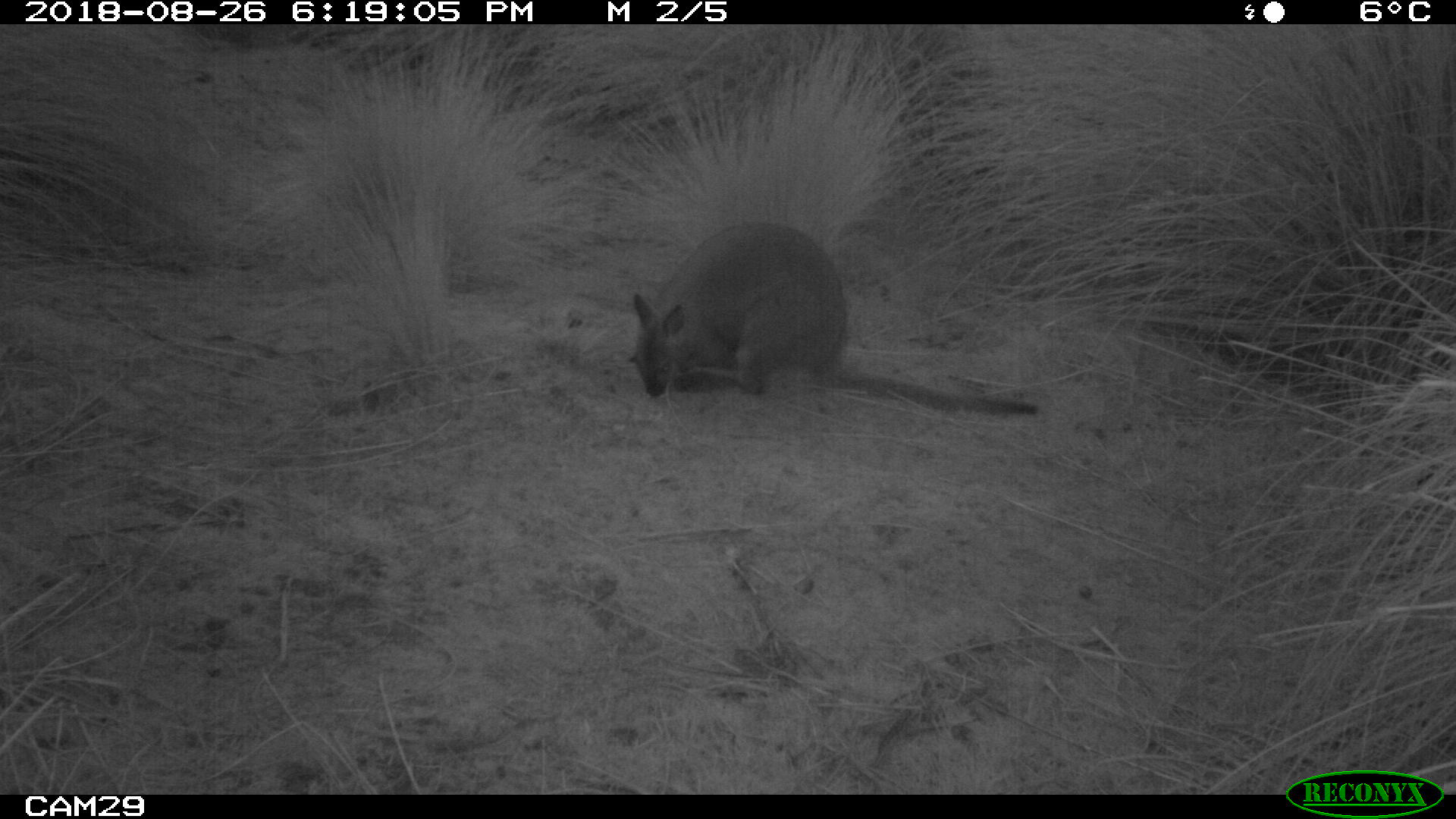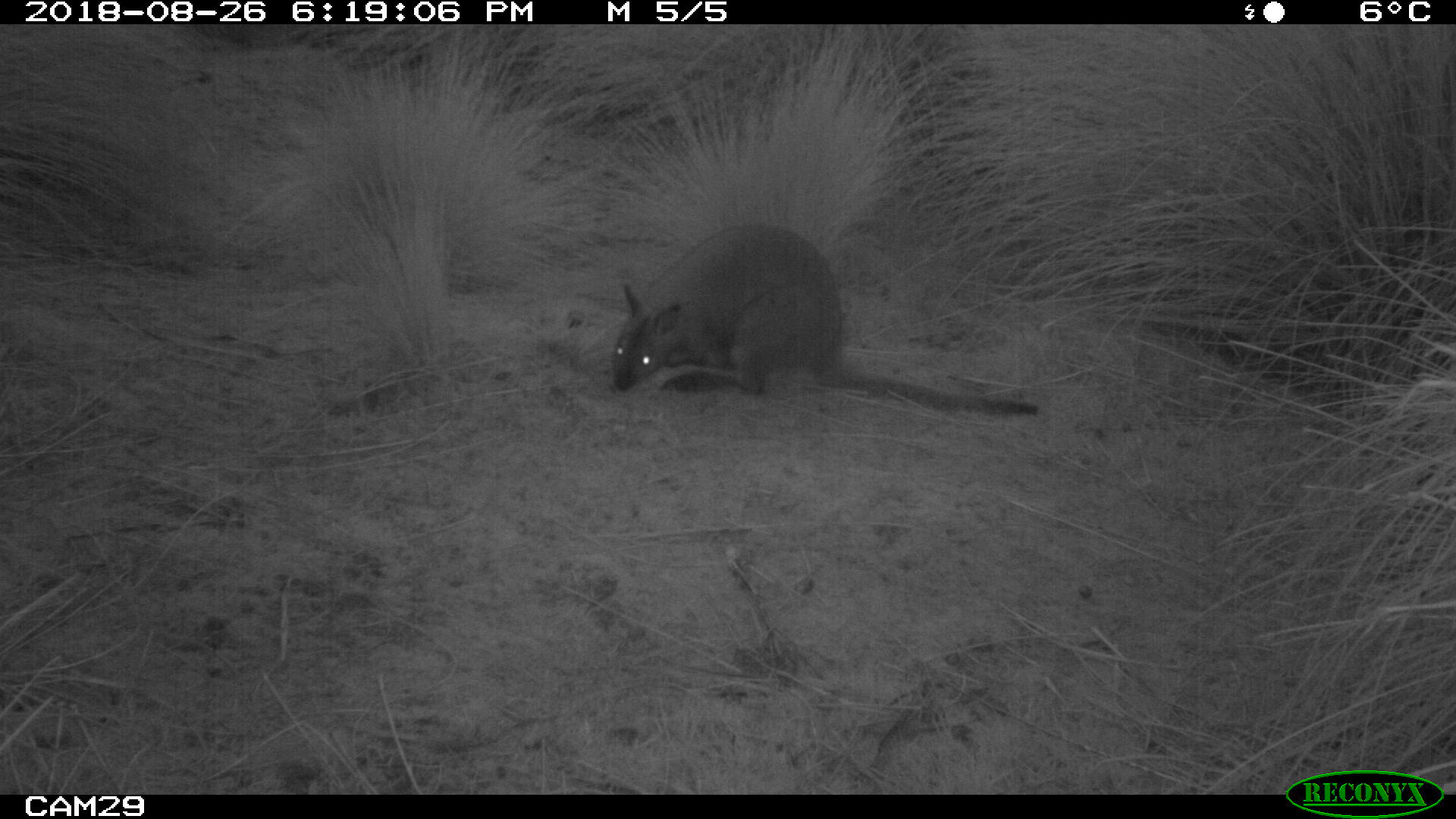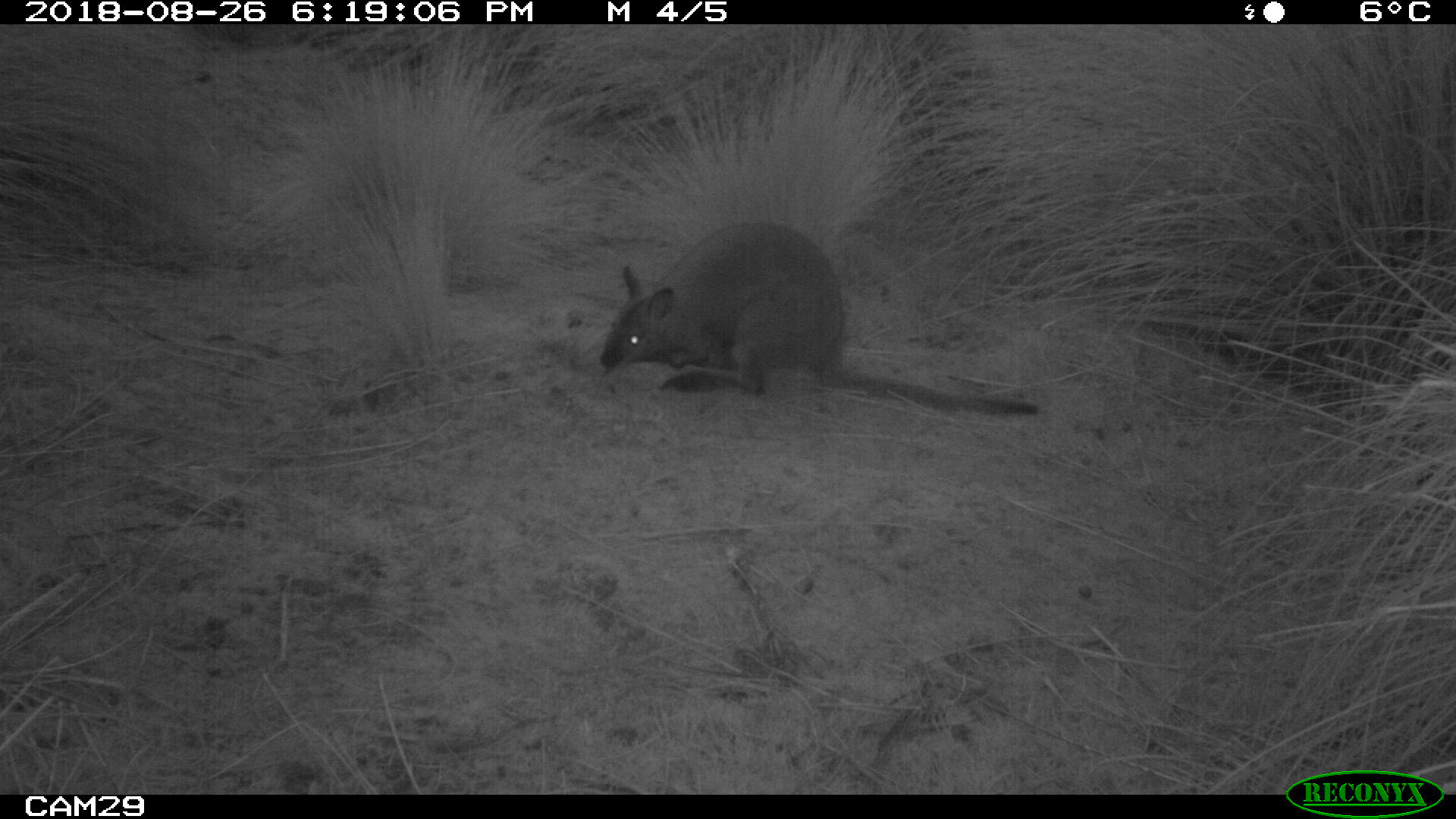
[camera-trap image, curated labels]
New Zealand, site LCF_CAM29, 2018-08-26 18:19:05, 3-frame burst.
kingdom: Animalia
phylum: Chordata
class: Mammalia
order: Diprotodontia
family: Macropodidae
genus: Notamacropus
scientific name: Notamacropus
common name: wallaby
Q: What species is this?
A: Wallaby (Notamacropus).